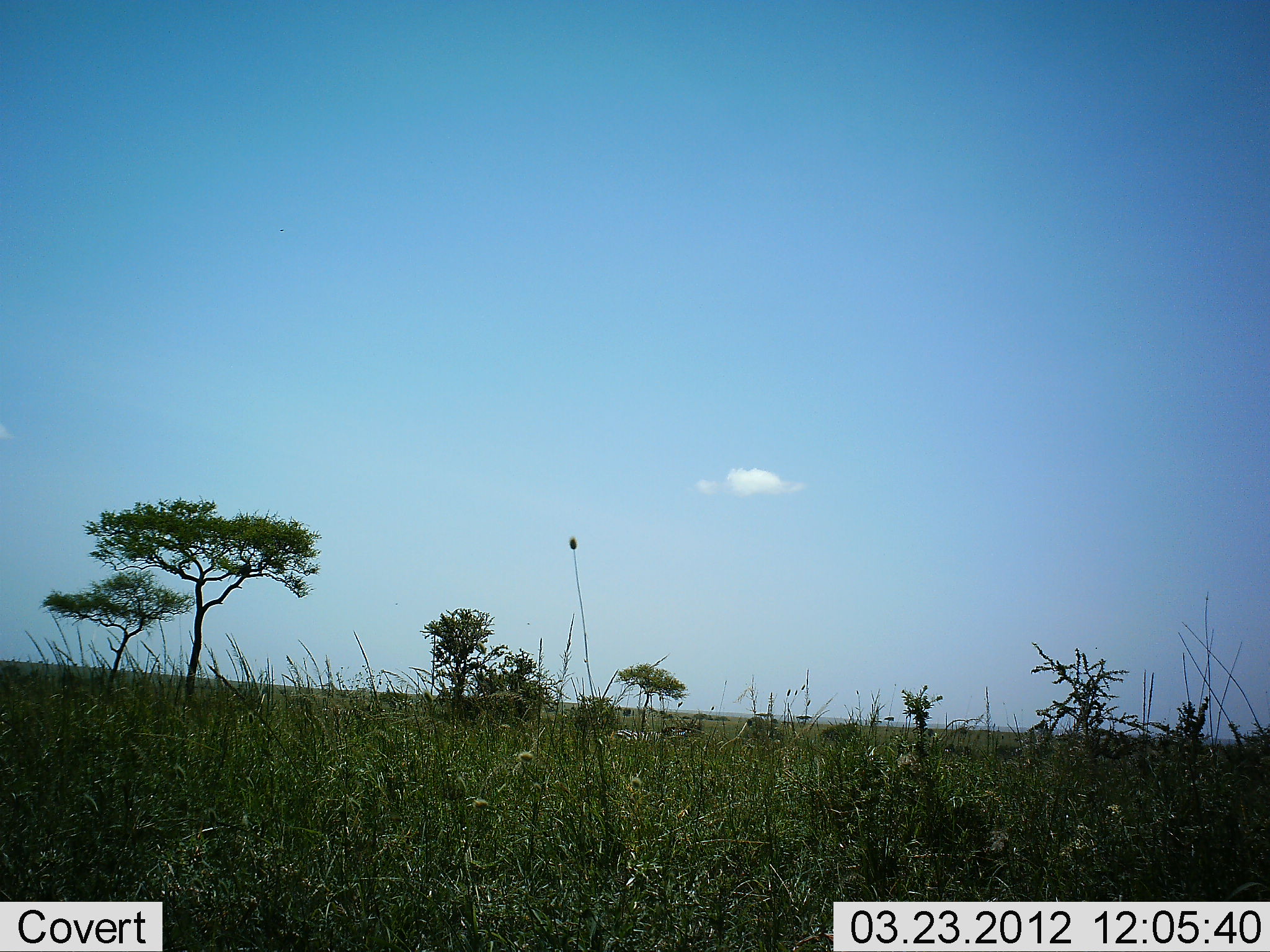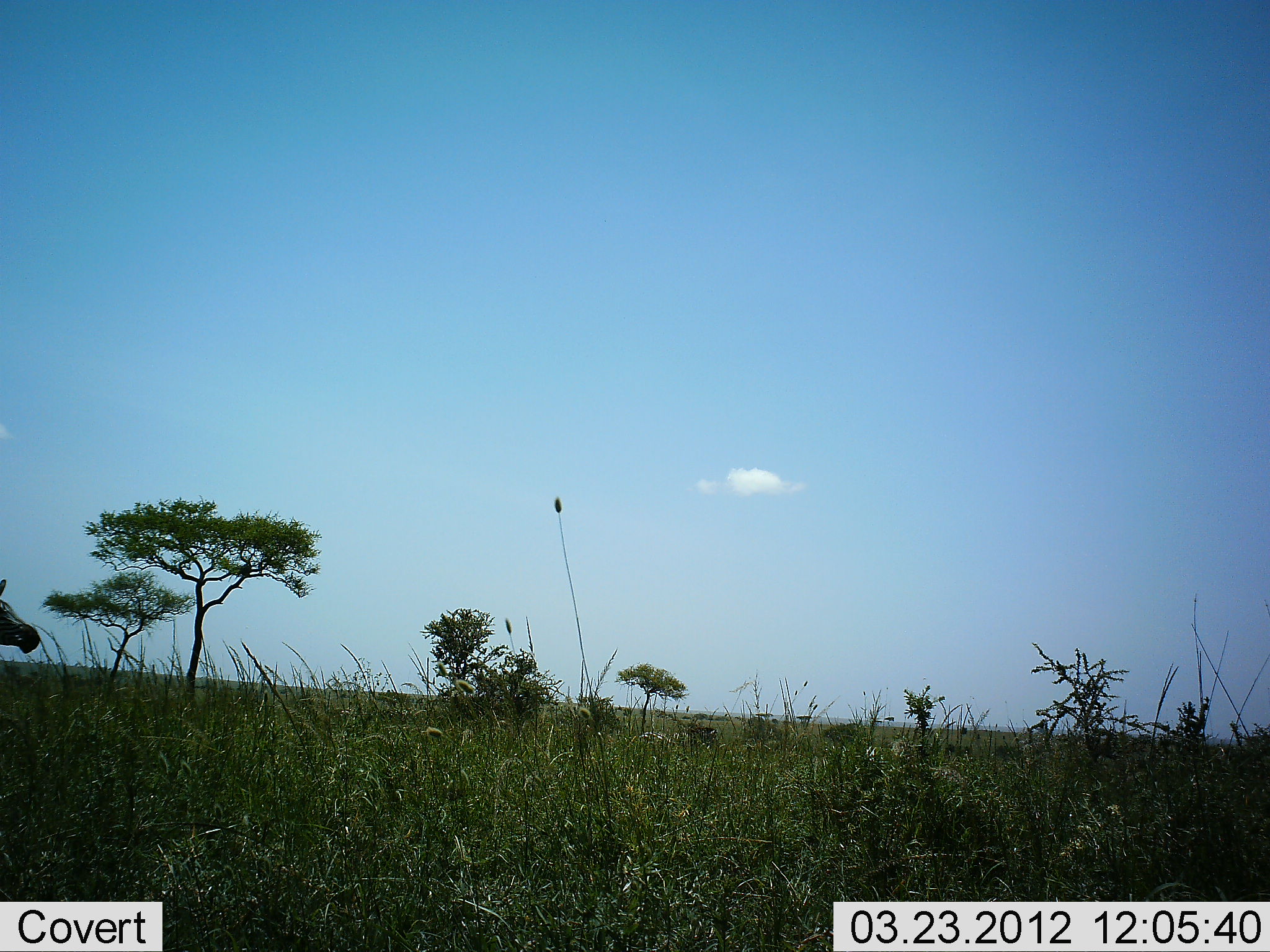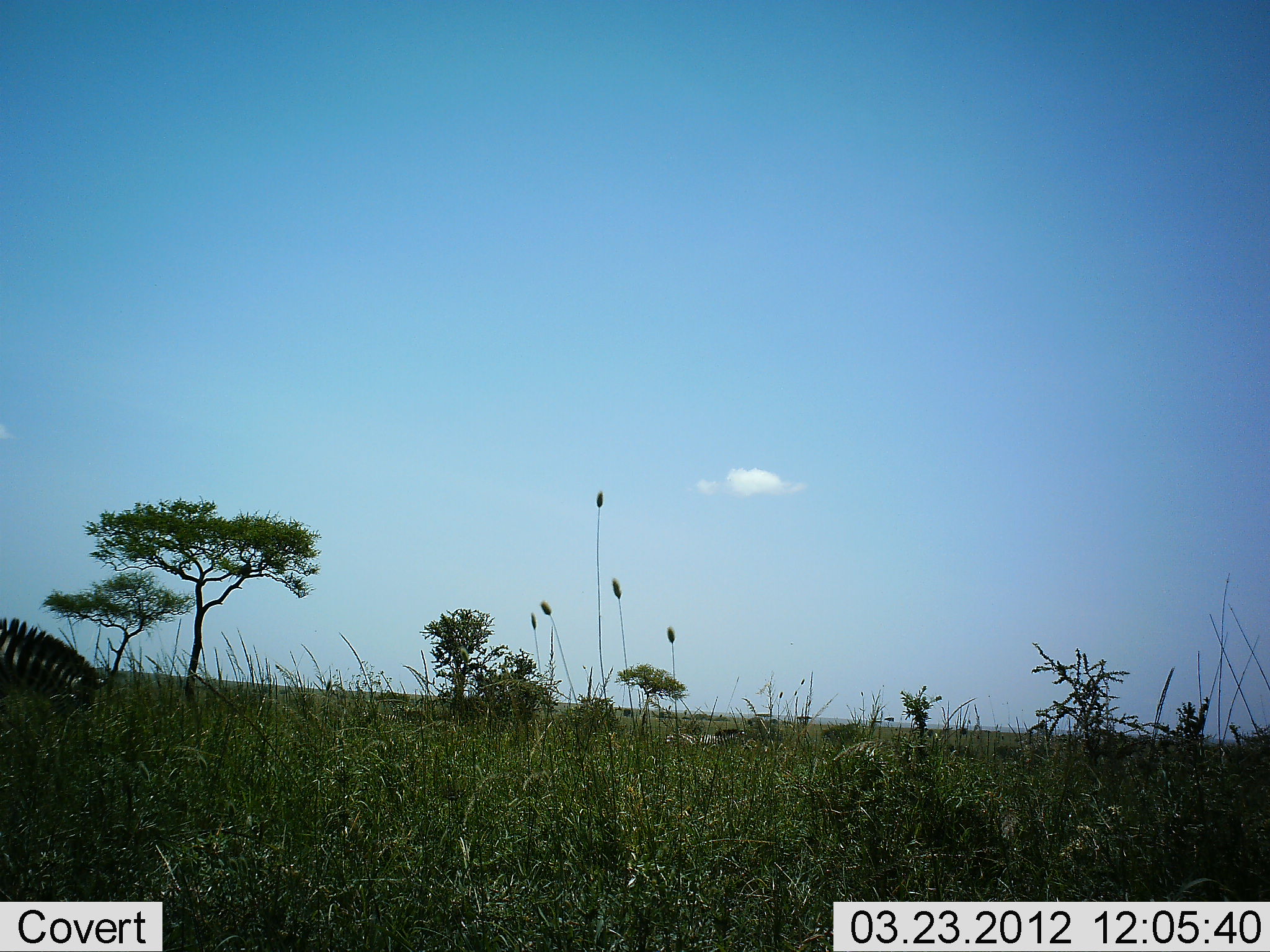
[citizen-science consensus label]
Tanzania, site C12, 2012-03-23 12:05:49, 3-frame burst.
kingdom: Animalia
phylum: Chordata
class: Mammalia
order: Perissodactyla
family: Equidae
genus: Equus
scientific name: Equus quagga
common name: plains zebra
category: zebra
Zebra (plains zebra) (Equus quagga), count 1. Behavior (volunteer vote fractions): standing 6%, resting 0%, moving 94%, interacting 0%. Young present (vote fraction): 0%. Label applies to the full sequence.